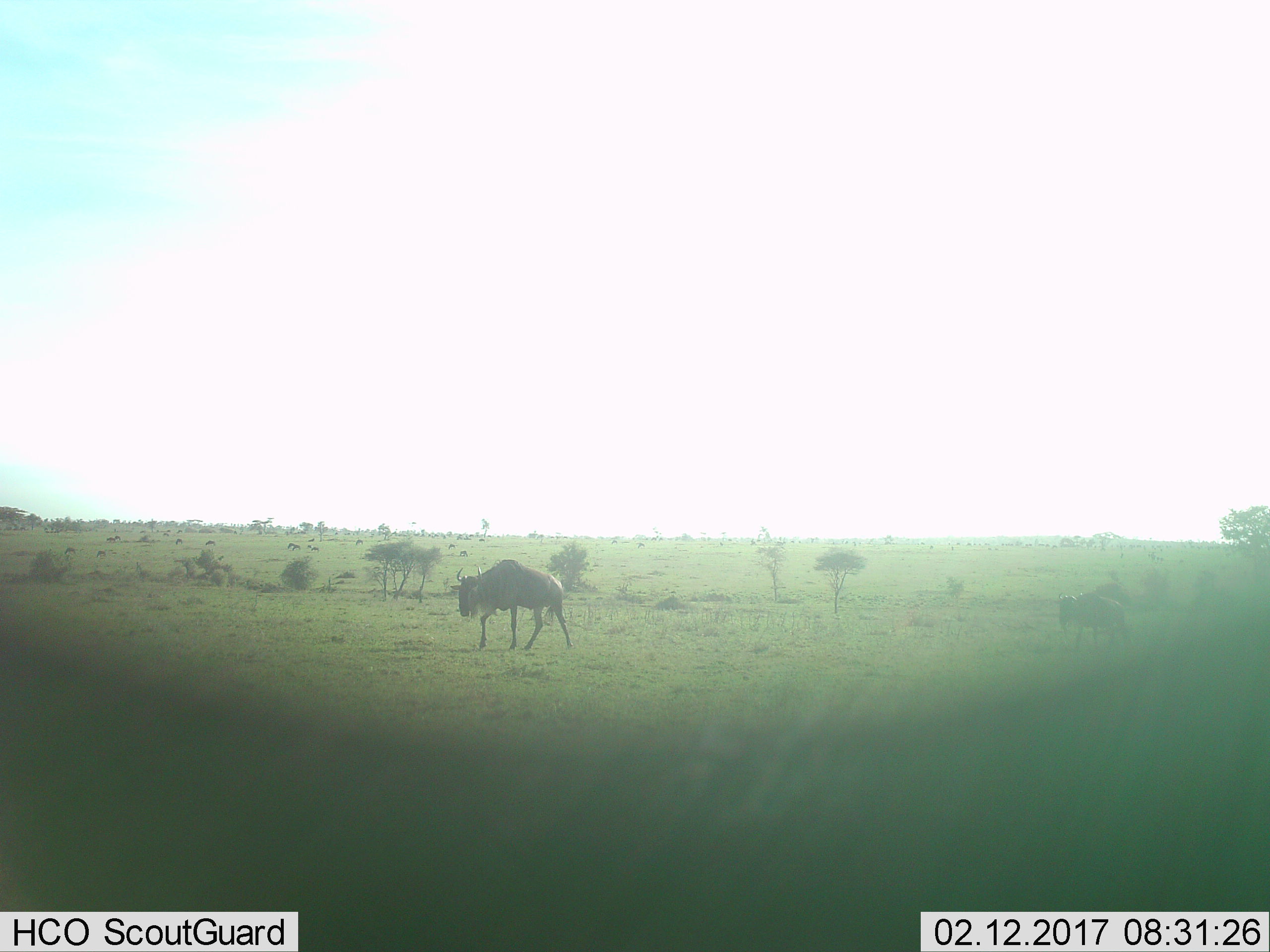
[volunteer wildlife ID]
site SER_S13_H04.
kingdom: Animalia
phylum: Chordata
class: Mammalia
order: Artiodactyla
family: Bovidae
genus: Connochaetes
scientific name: Connochaetes taurinus taurinus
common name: blue wildebeest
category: wildebeestblue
Wildebeestblue (blue wildebeest) (Connochaetes taurinus taurinus), count 2. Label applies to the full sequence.